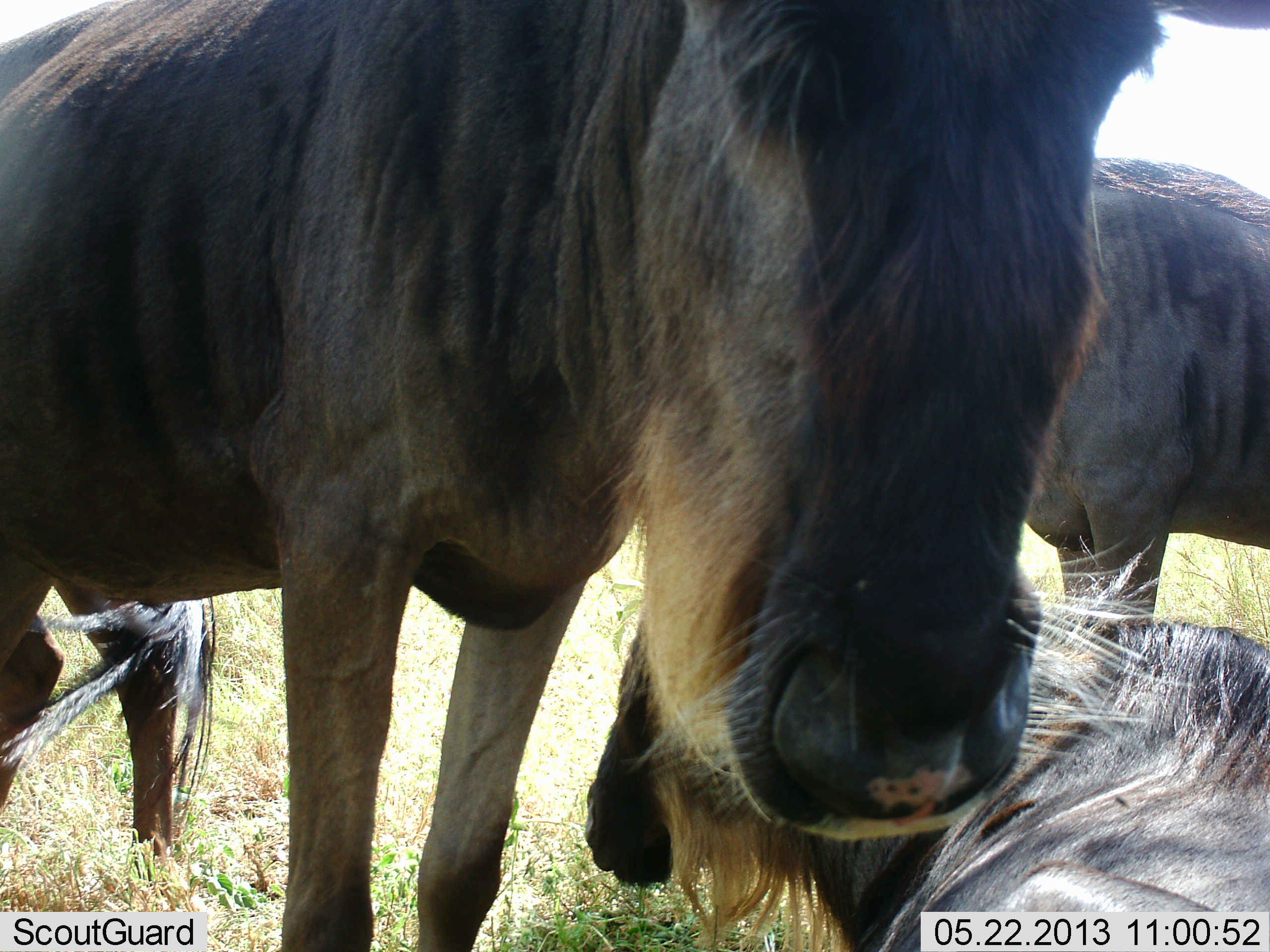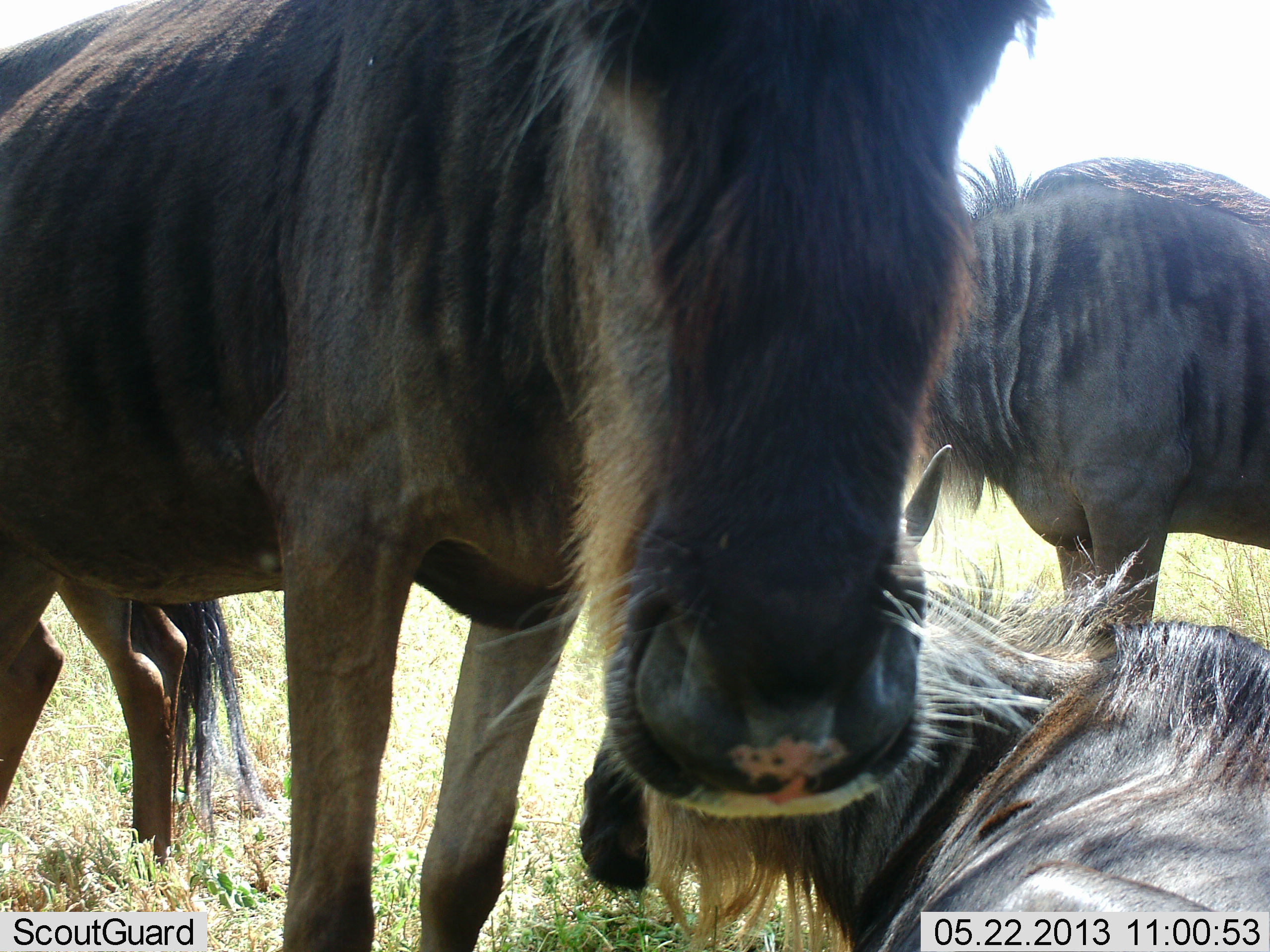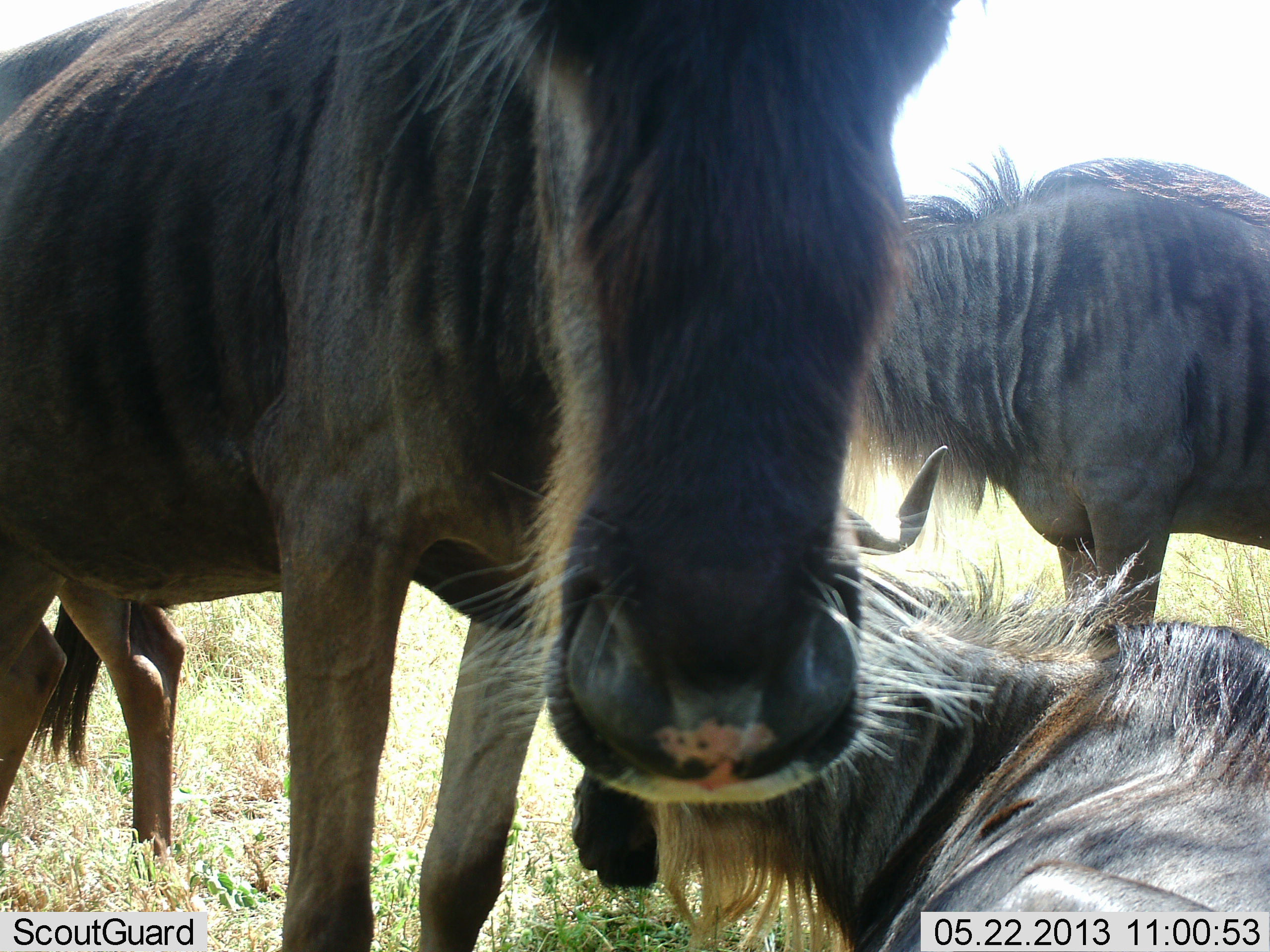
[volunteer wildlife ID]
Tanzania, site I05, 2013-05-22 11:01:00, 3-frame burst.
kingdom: Animalia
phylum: Chordata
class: Mammalia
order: Artiodactyla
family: Bovidae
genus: Connochaetes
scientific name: Connochaetes taurinus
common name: blue wildebeest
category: wildebeest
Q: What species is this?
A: Wildebeest (blue wildebeest) (Connochaetes taurinus).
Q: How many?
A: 3.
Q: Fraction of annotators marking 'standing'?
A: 93%.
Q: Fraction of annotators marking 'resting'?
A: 100%.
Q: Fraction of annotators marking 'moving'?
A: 0%.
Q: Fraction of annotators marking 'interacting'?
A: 0%.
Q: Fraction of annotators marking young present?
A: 7%.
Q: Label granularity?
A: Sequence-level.